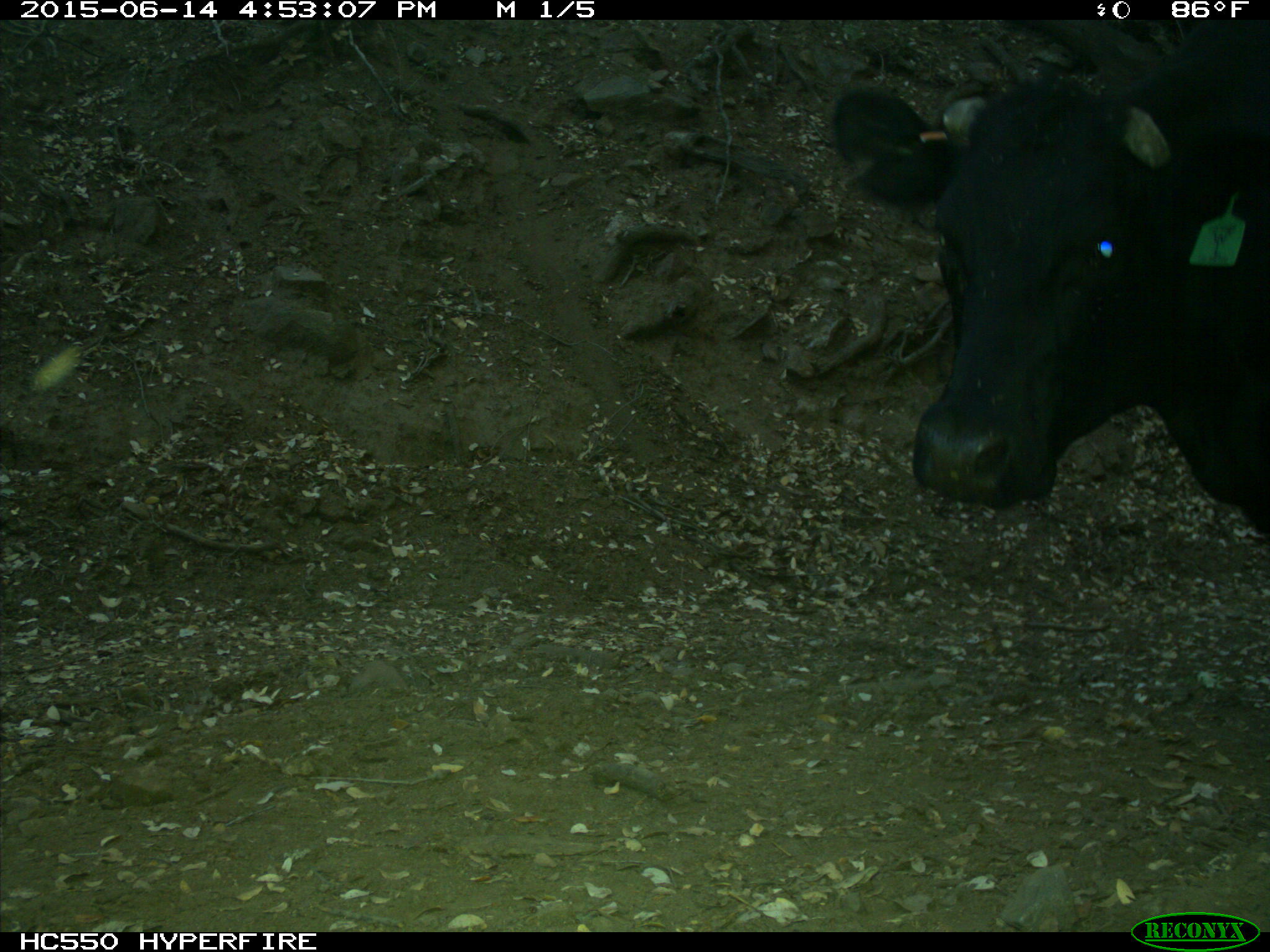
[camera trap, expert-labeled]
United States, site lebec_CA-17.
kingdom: Animalia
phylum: Chordata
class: Mammalia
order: Artiodactyla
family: Bovidae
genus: Bos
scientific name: Bos taurus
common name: domestic cow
Bos taurus (domestic cow).